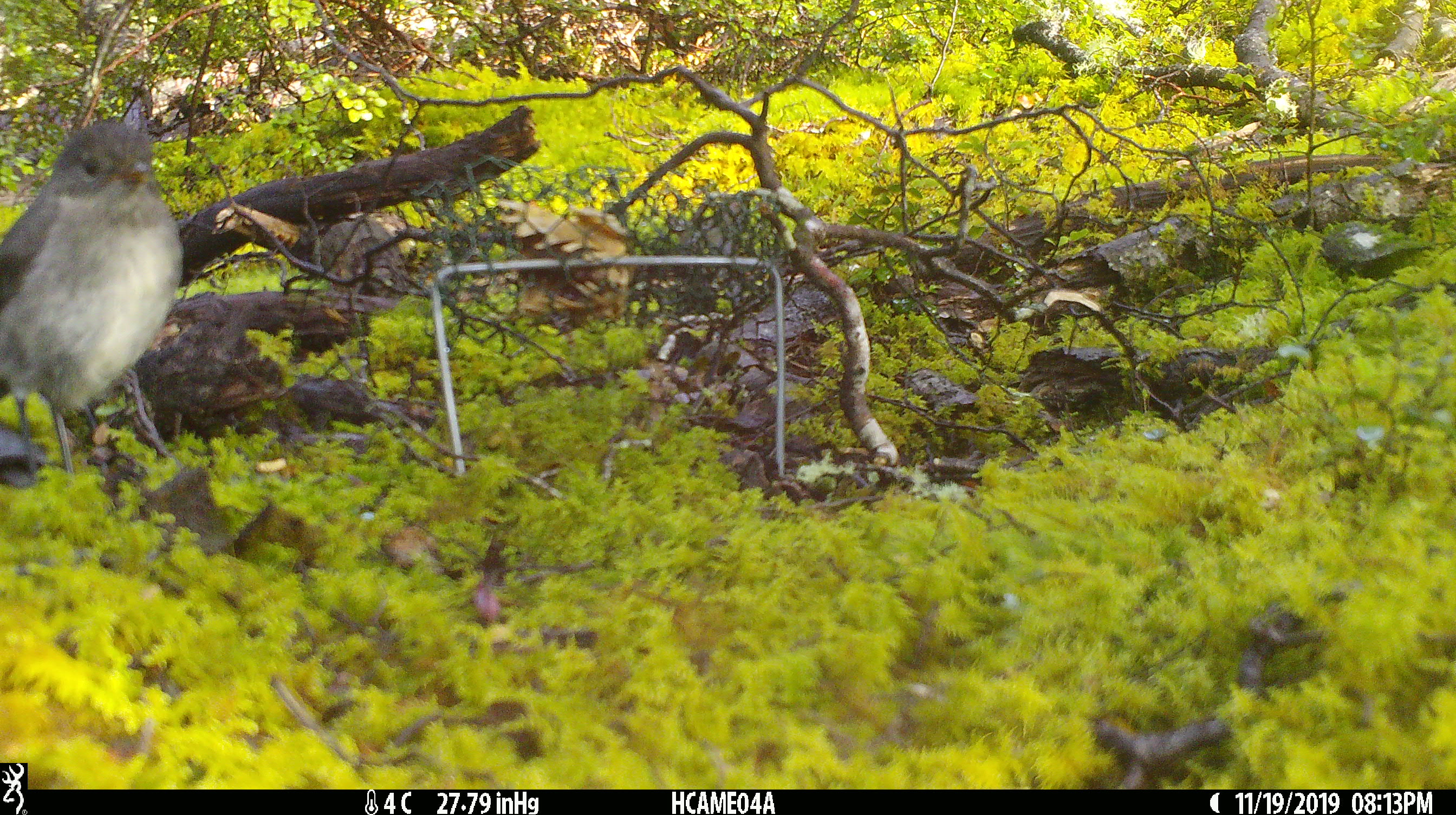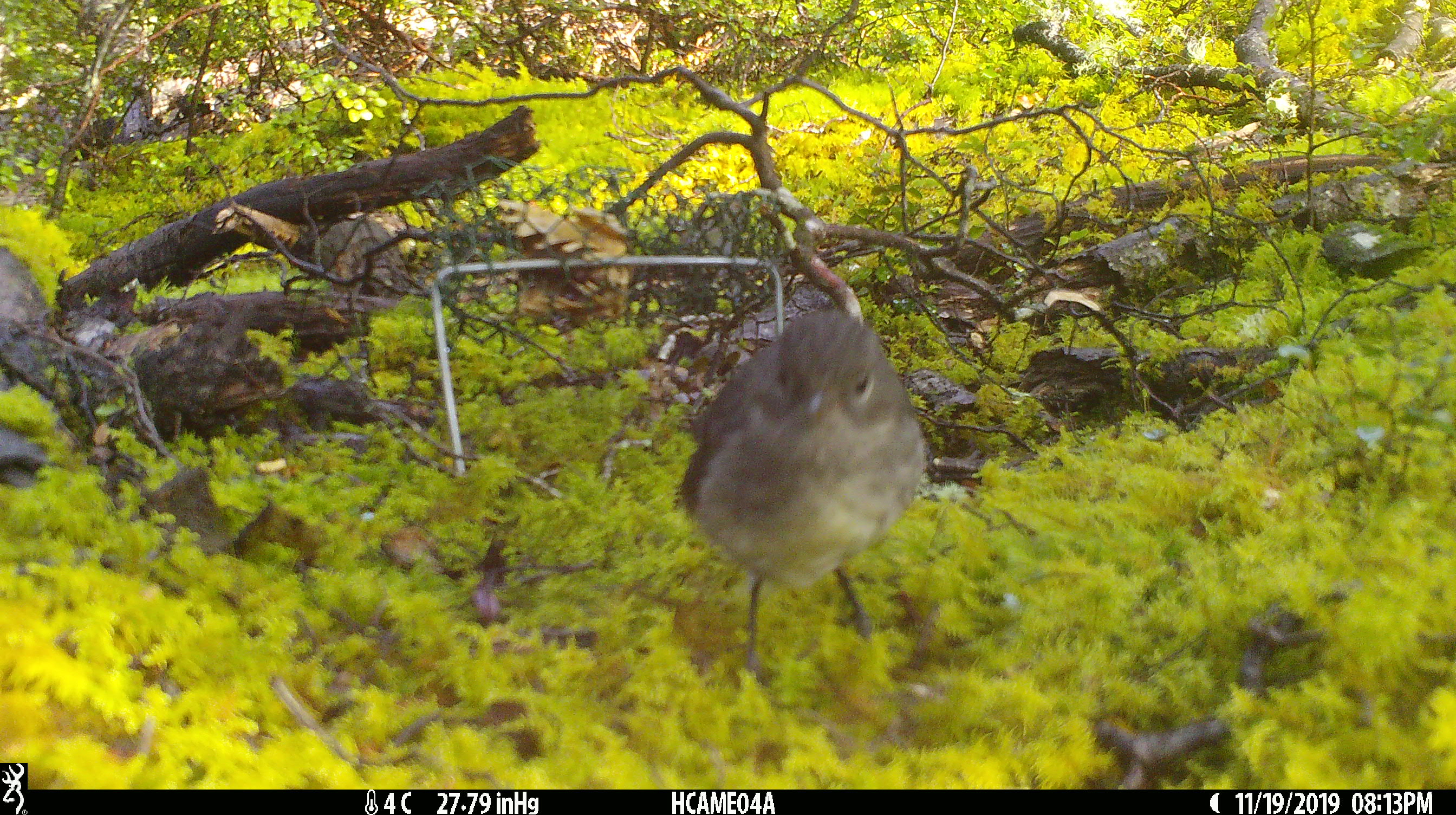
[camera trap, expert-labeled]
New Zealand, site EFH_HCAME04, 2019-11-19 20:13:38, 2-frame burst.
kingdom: Animalia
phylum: Chordata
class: Aves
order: Passeriformes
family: Petroicidae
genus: Petroica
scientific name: Petroica australis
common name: new zealand robin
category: robin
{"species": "robin (new zealand robin) (Petroica australis)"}